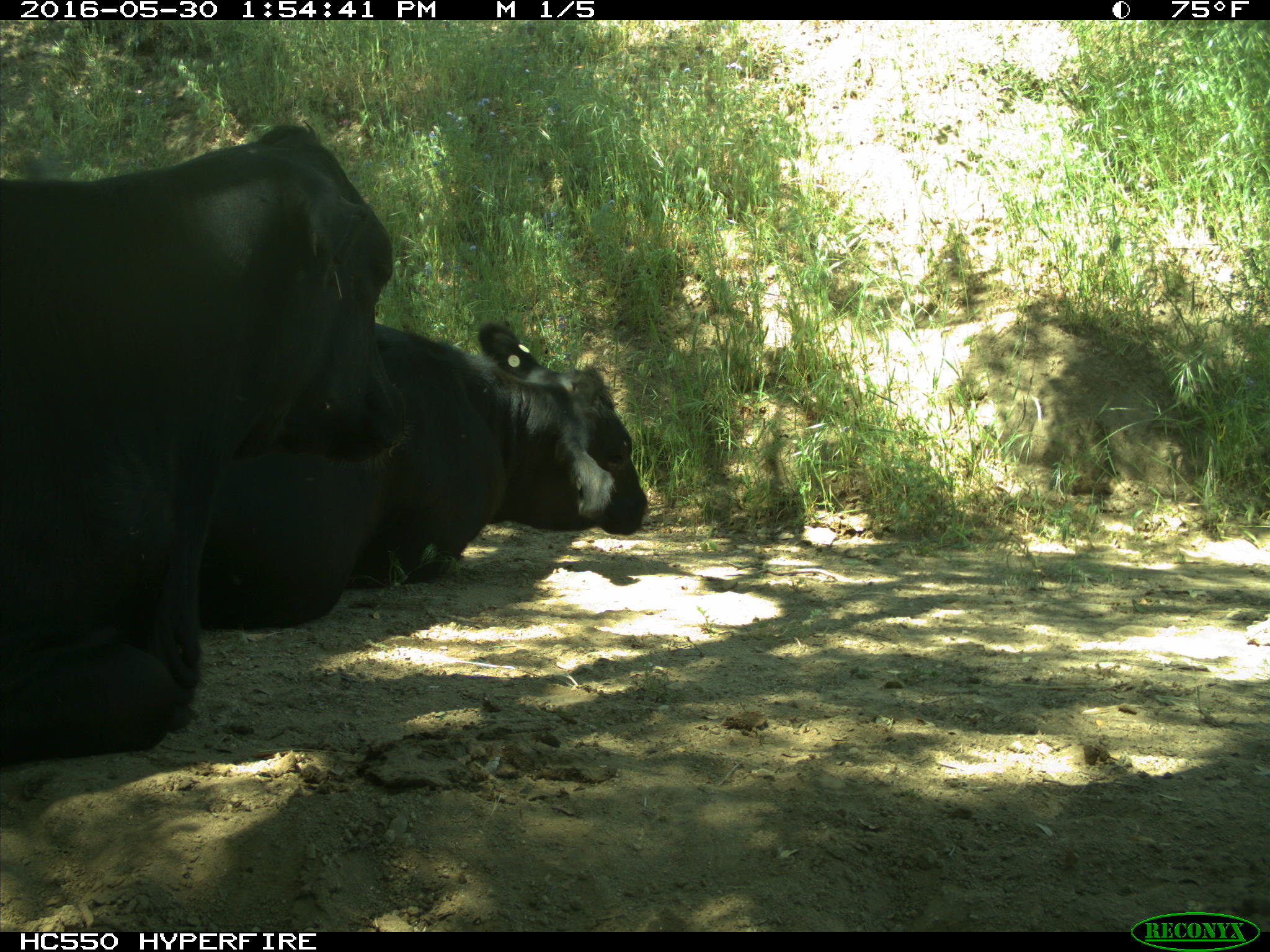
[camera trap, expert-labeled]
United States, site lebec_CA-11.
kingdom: Animalia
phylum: Chordata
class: Mammalia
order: Artiodactyla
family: Bovidae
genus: Bos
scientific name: Bos taurus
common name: domestic cow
Bos taurus (domestic cow).